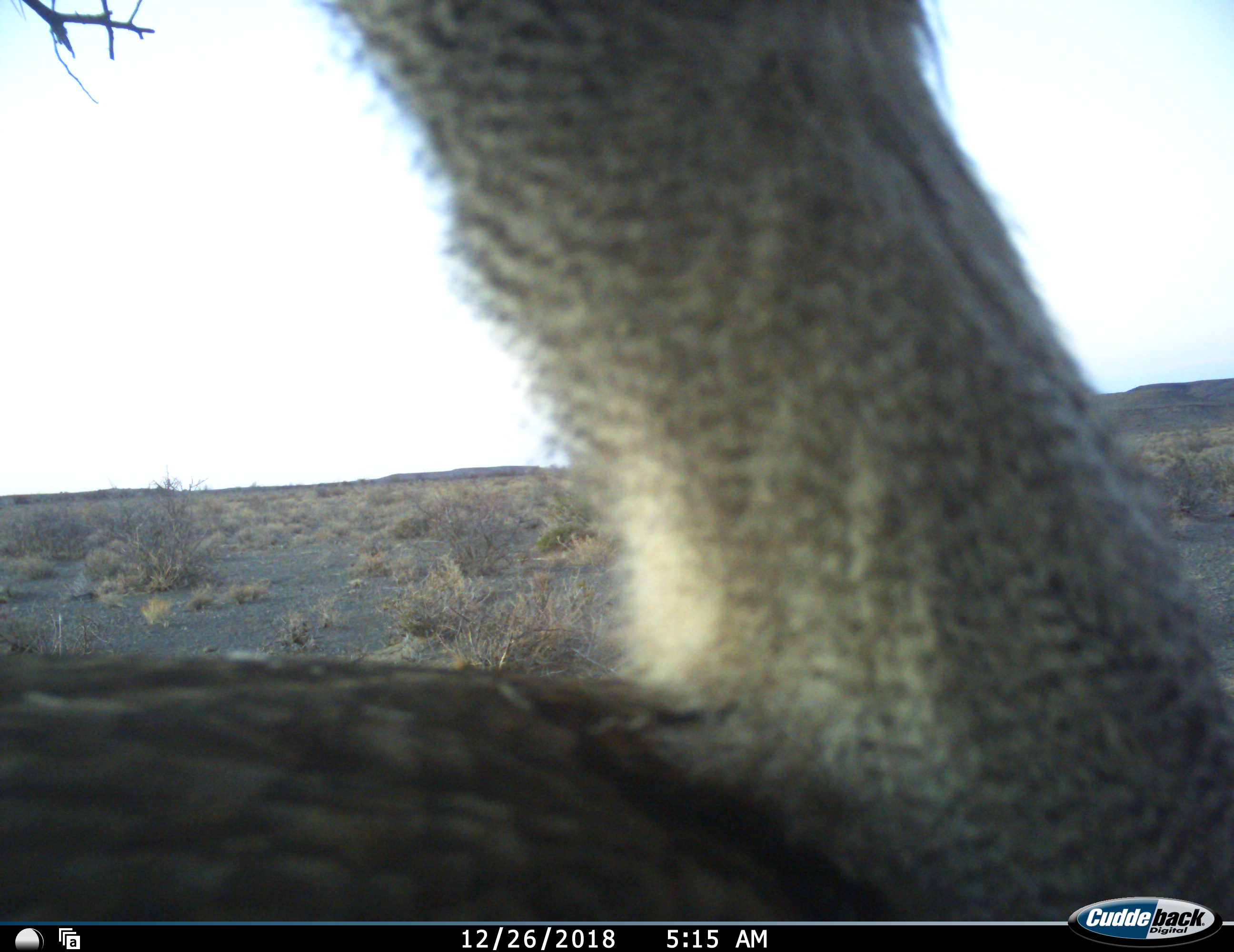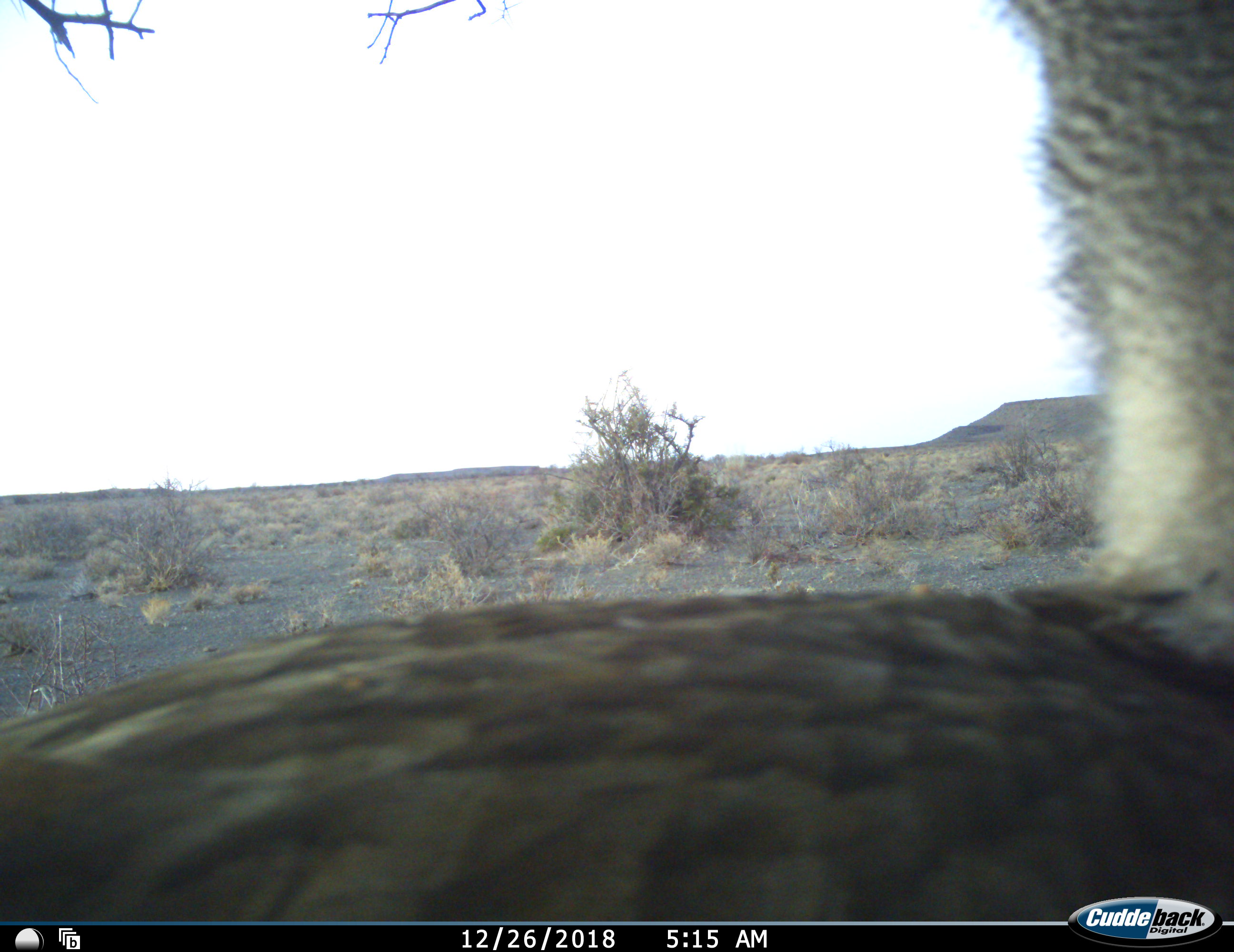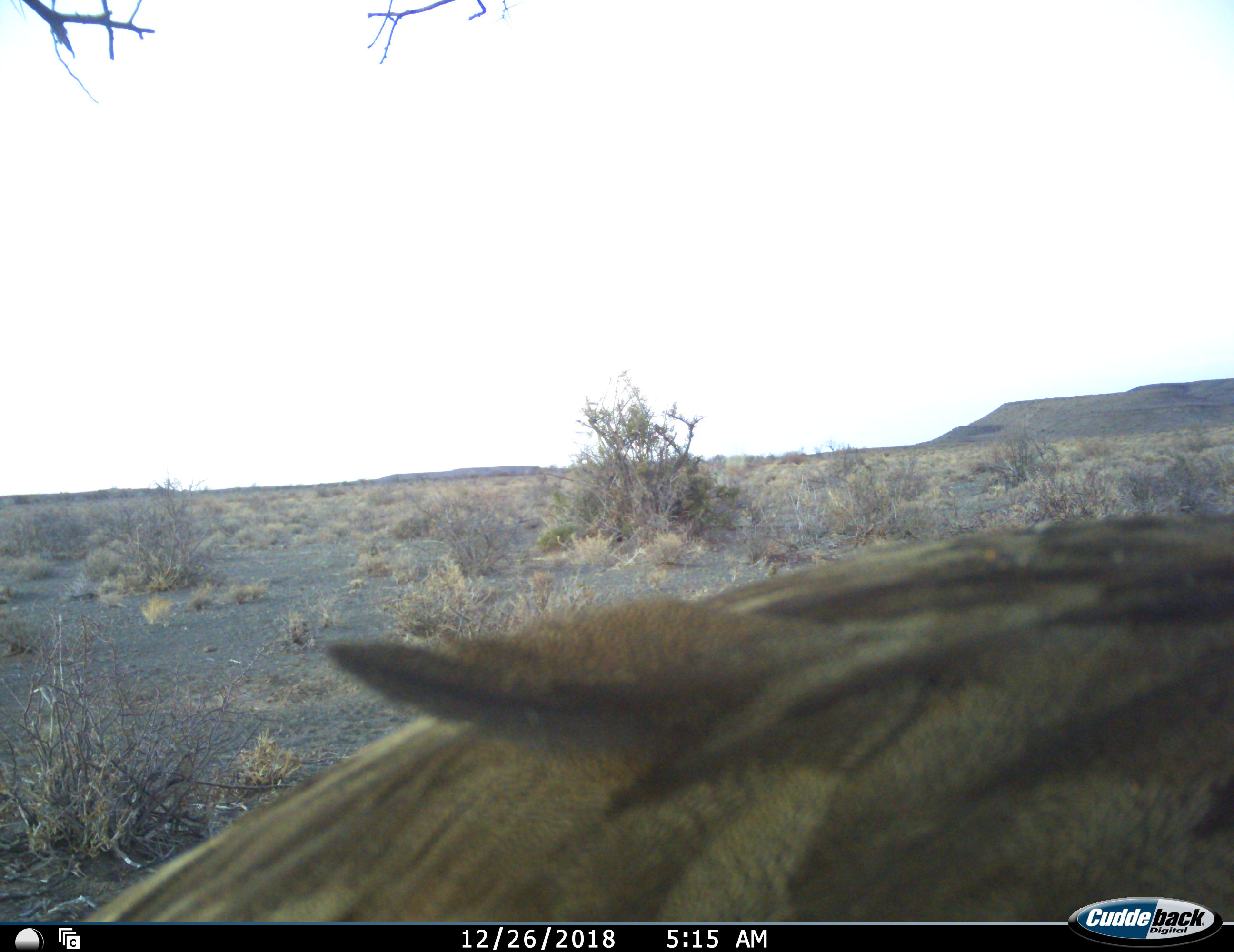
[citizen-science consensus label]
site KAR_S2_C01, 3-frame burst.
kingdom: Animalia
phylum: Chordata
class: Aves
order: Otidiformes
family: Otididae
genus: Ardeotis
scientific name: Ardeotis kori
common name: kori bustard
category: bustardkori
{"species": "bustardkori (kori bustard) (Ardeotis kori)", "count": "1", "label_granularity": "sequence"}